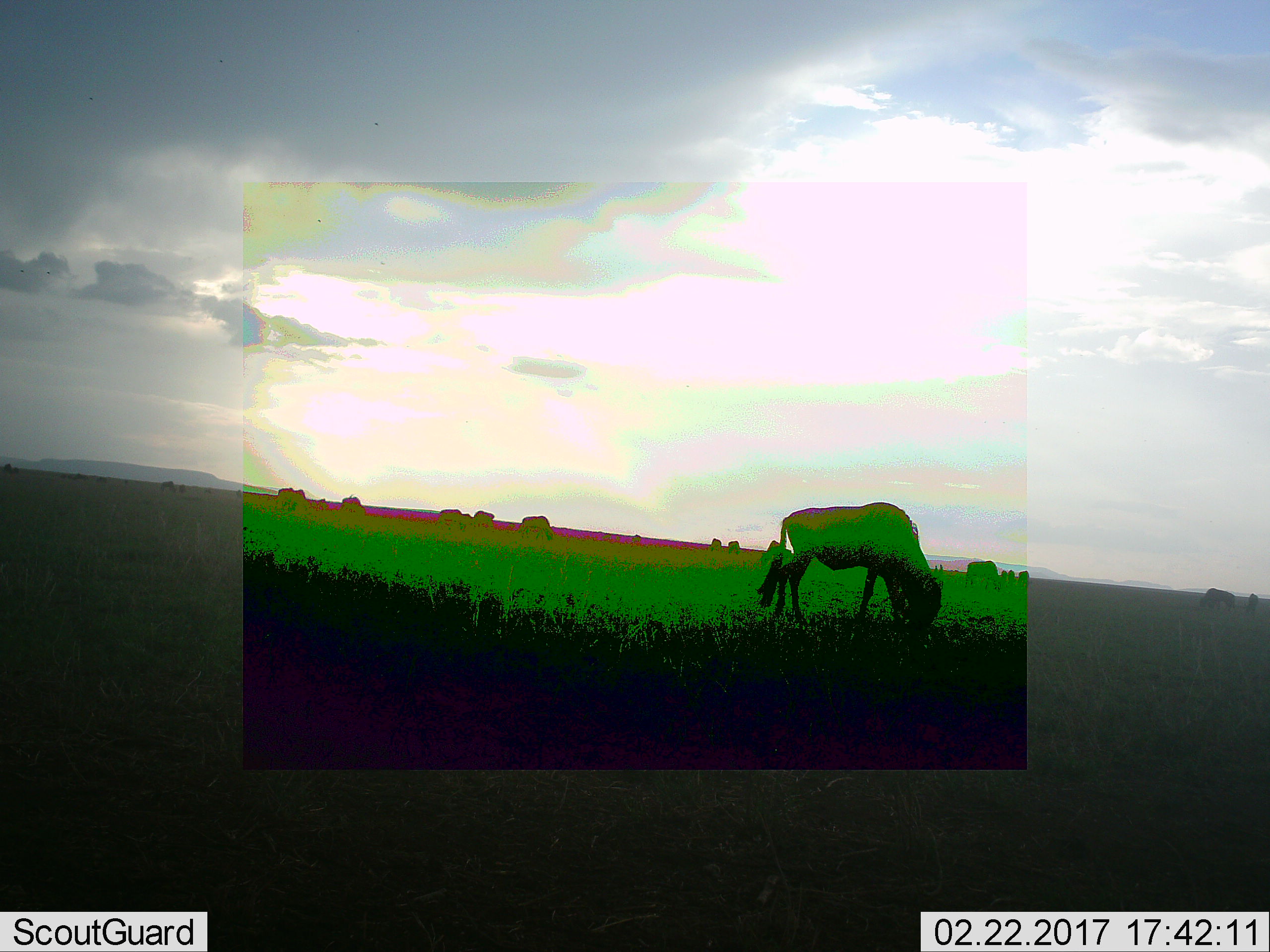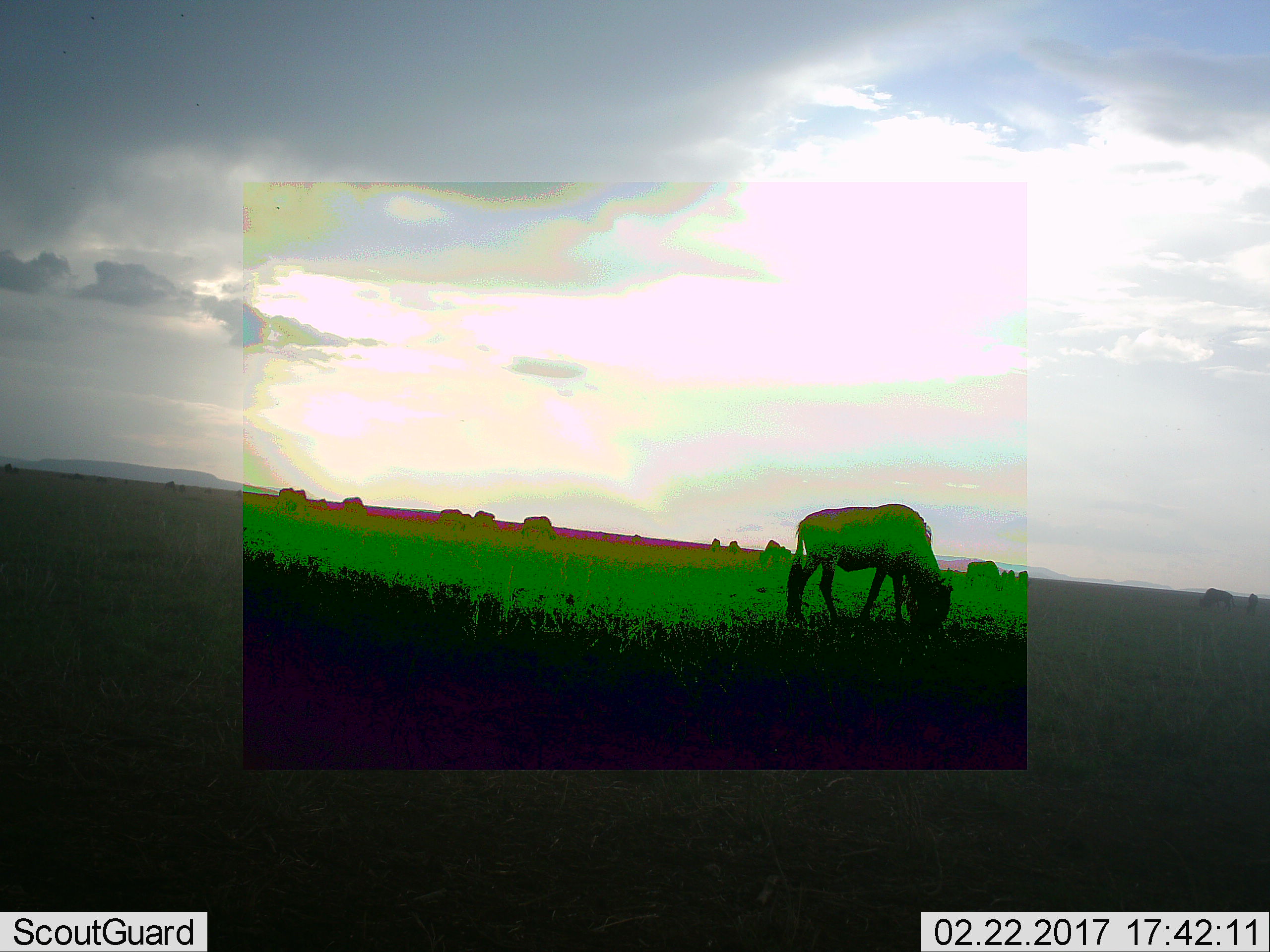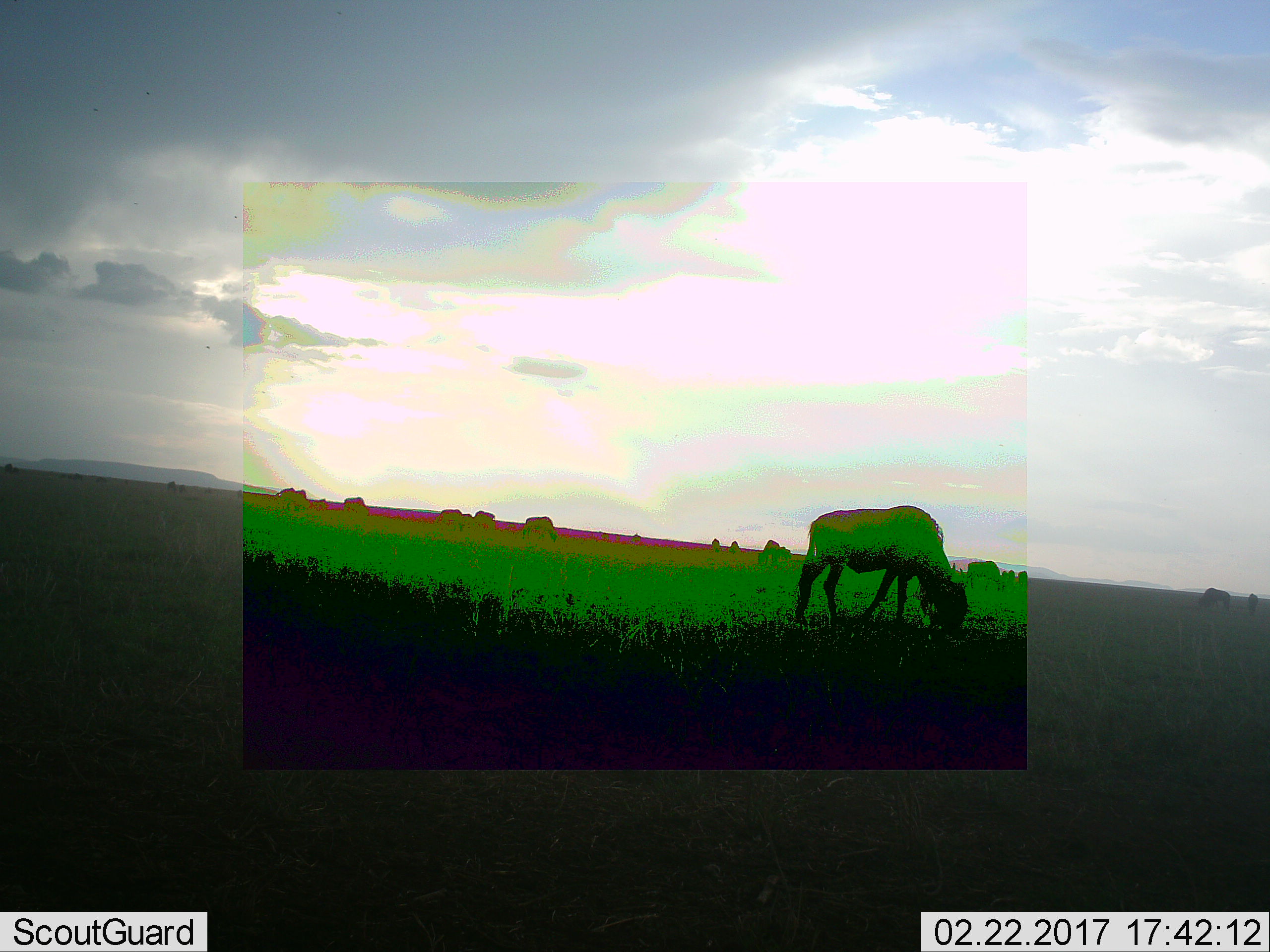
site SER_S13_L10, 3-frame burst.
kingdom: Animalia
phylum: Chordata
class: Mammalia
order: Artiodactyla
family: Bovidae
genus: Connochaetes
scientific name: Connochaetes taurinus taurinus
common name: blue wildebeest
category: wildebeestblue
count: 11-50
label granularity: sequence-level